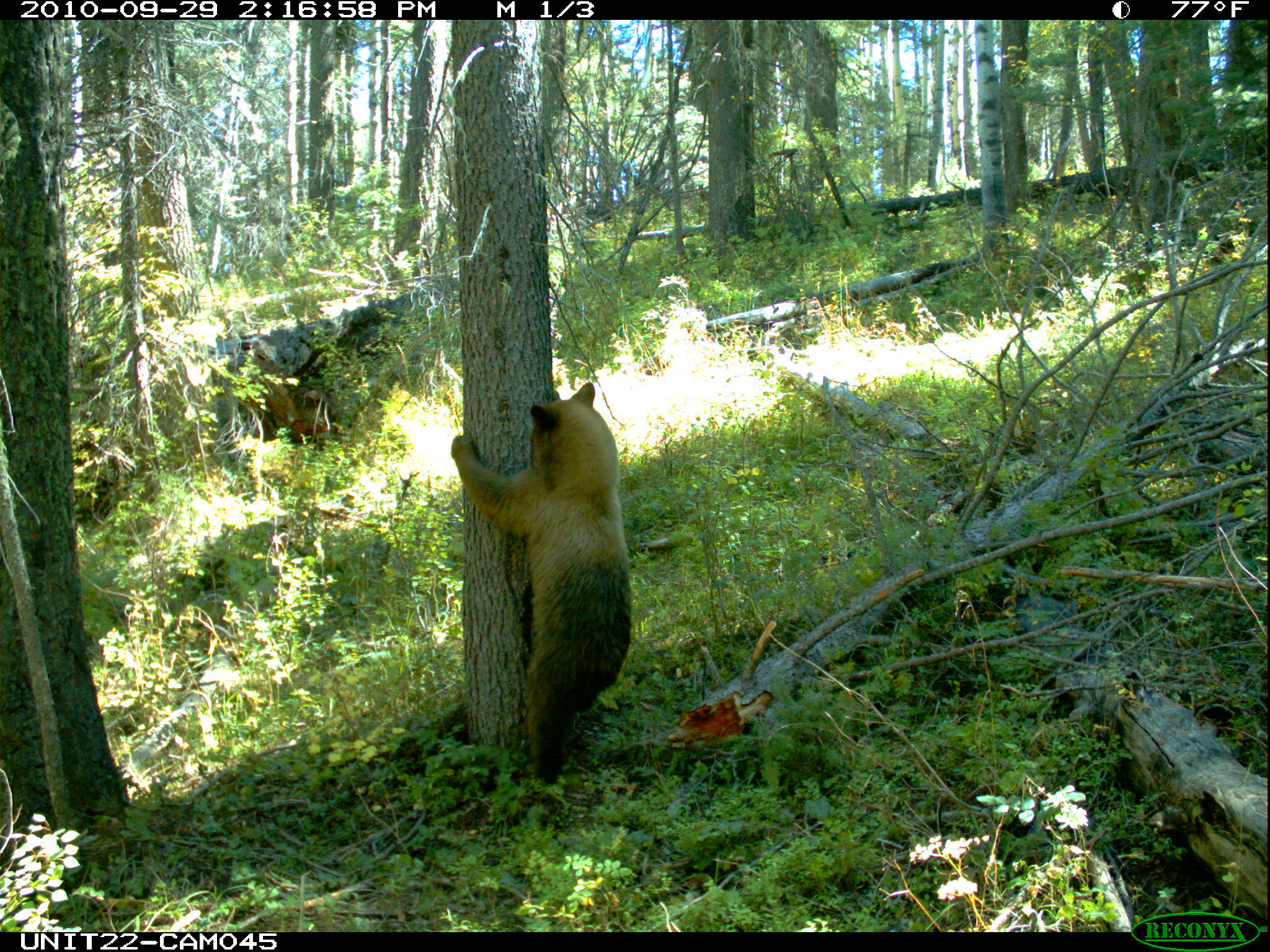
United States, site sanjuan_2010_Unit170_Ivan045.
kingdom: Animalia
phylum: Chordata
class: Mammalia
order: Carnivora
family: Ursidae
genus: Ursus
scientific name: Ursus americanus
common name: american black bear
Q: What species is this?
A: Ursus americanus (american black bear).